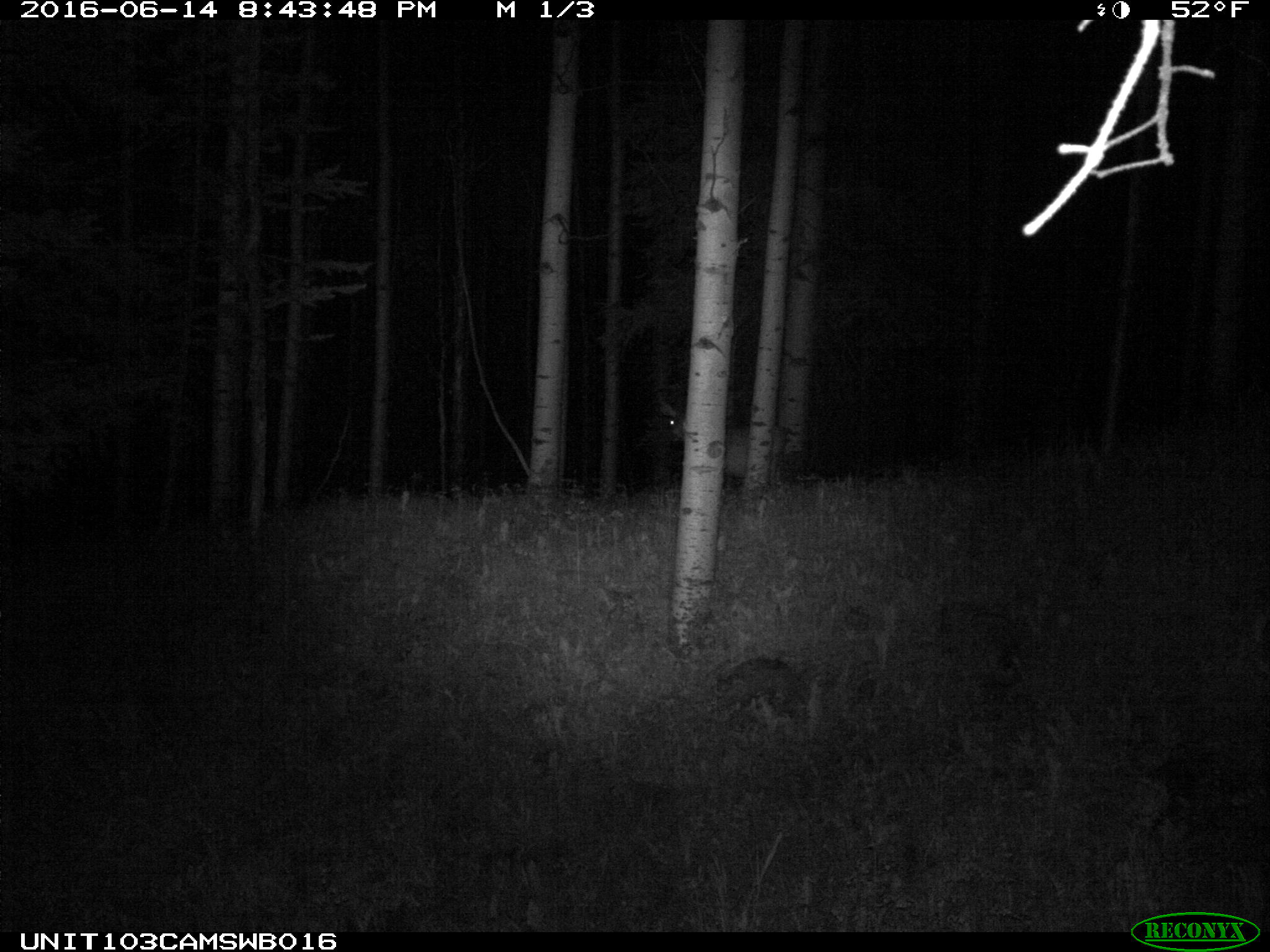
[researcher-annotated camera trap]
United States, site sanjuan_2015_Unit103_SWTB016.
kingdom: Animalia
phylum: Chordata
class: Mammalia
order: Artiodactyla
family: Cervidae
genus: Odocoileus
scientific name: Odocoileus hemionus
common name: mule deer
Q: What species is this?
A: Odocoileus hemionus (mule deer).